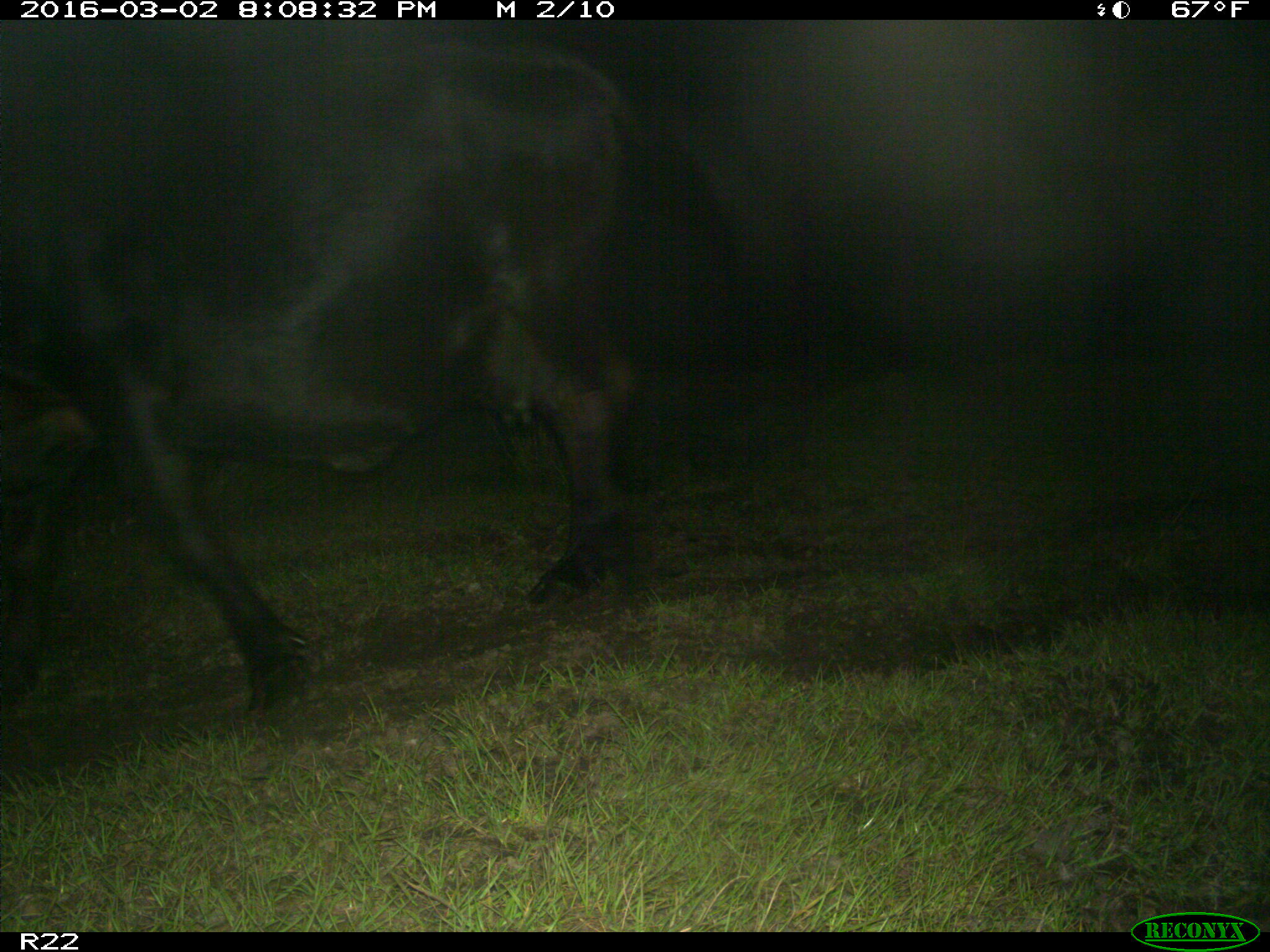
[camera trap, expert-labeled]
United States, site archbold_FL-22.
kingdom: Animalia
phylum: Chordata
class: Mammalia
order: Artiodactyla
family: Bovidae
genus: Bos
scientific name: Bos taurus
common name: domestic cow